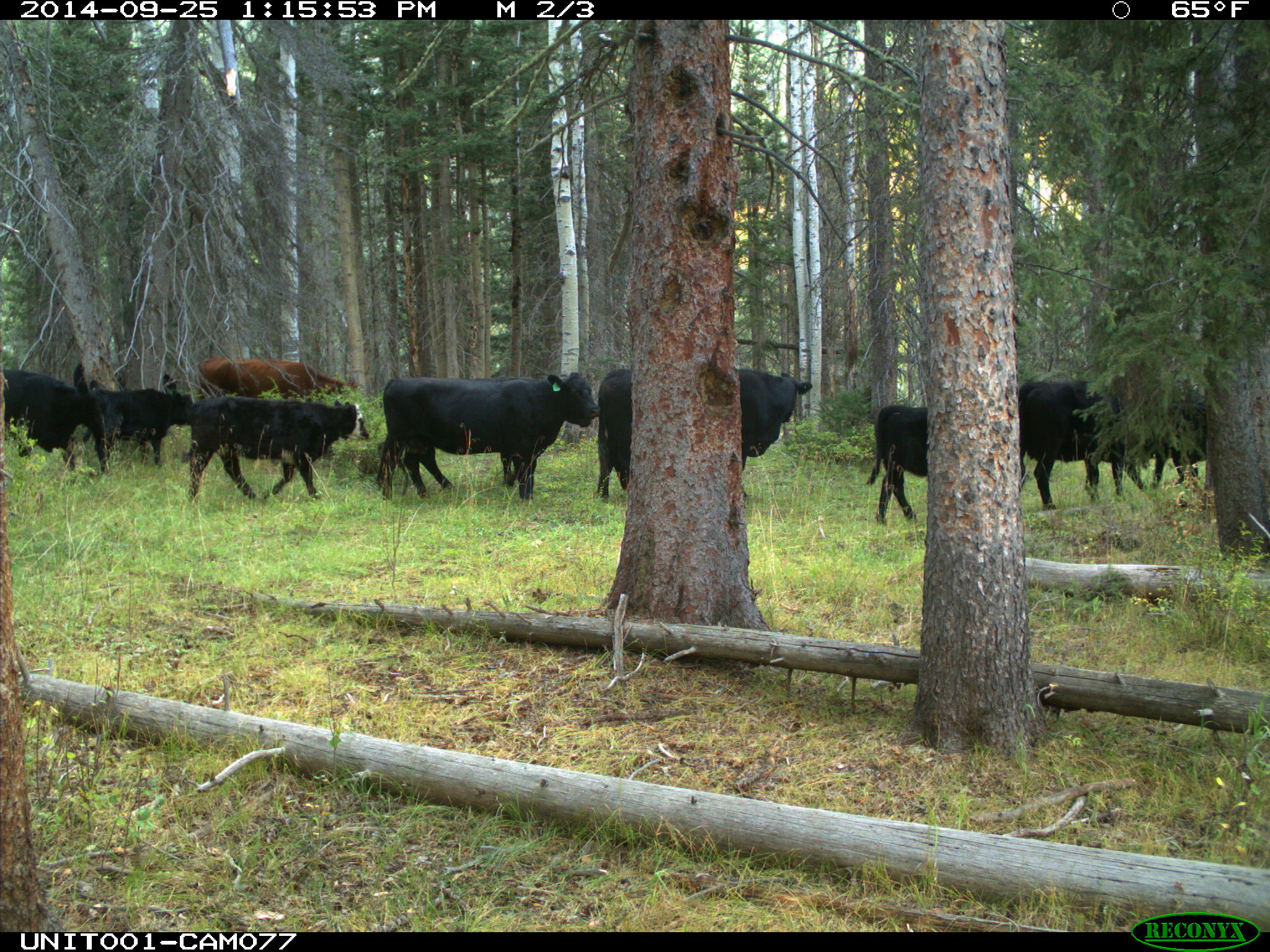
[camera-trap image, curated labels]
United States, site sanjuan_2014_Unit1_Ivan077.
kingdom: Animalia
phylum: Chordata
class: Mammalia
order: Artiodactyla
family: Bovidae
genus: Bos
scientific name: Bos taurus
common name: domestic cow